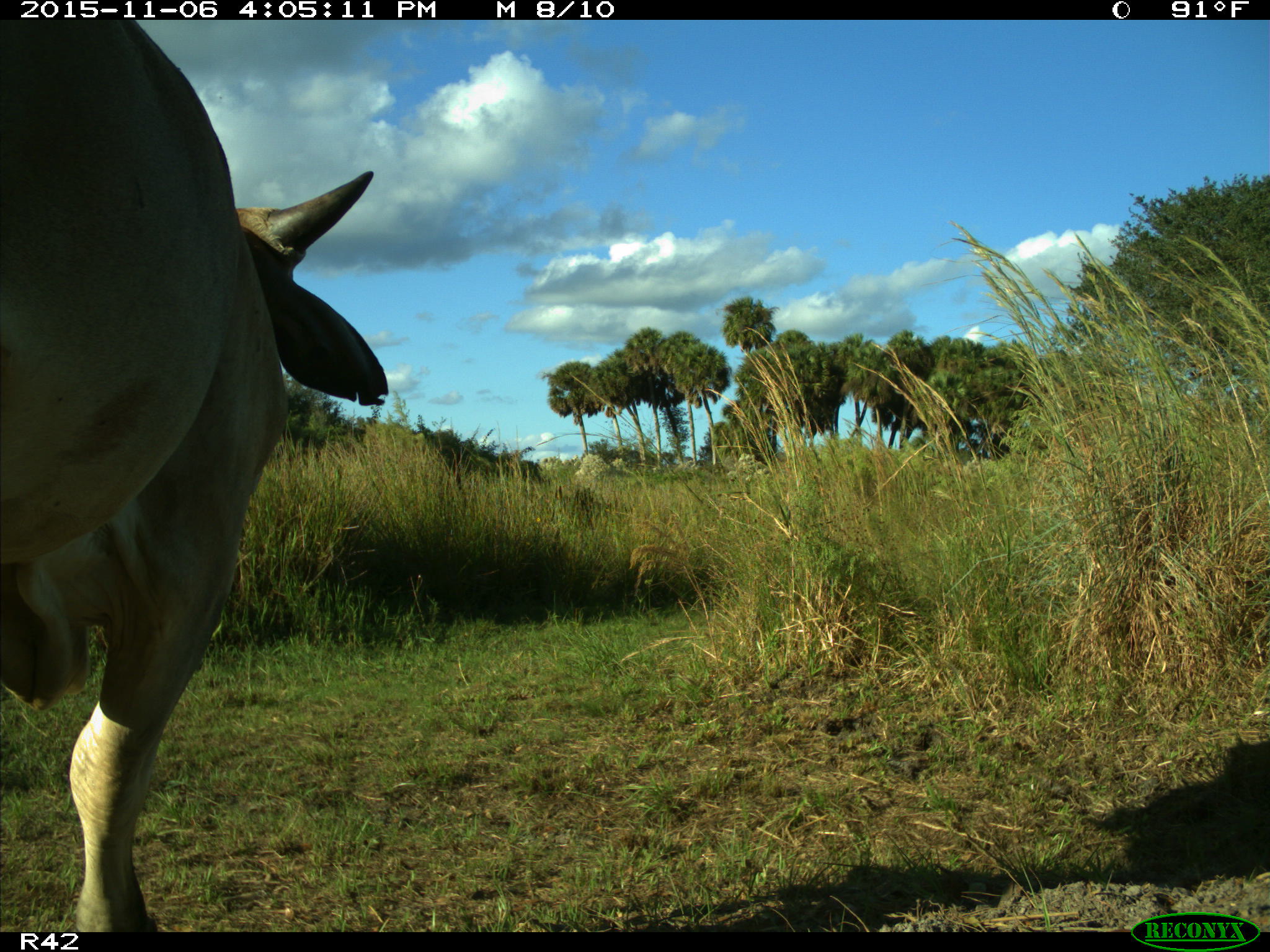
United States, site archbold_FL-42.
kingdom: Animalia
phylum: Chordata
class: Mammalia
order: Artiodactyla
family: Bovidae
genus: Bos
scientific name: Bos taurus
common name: domestic cow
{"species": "Bos taurus (domestic cow)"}